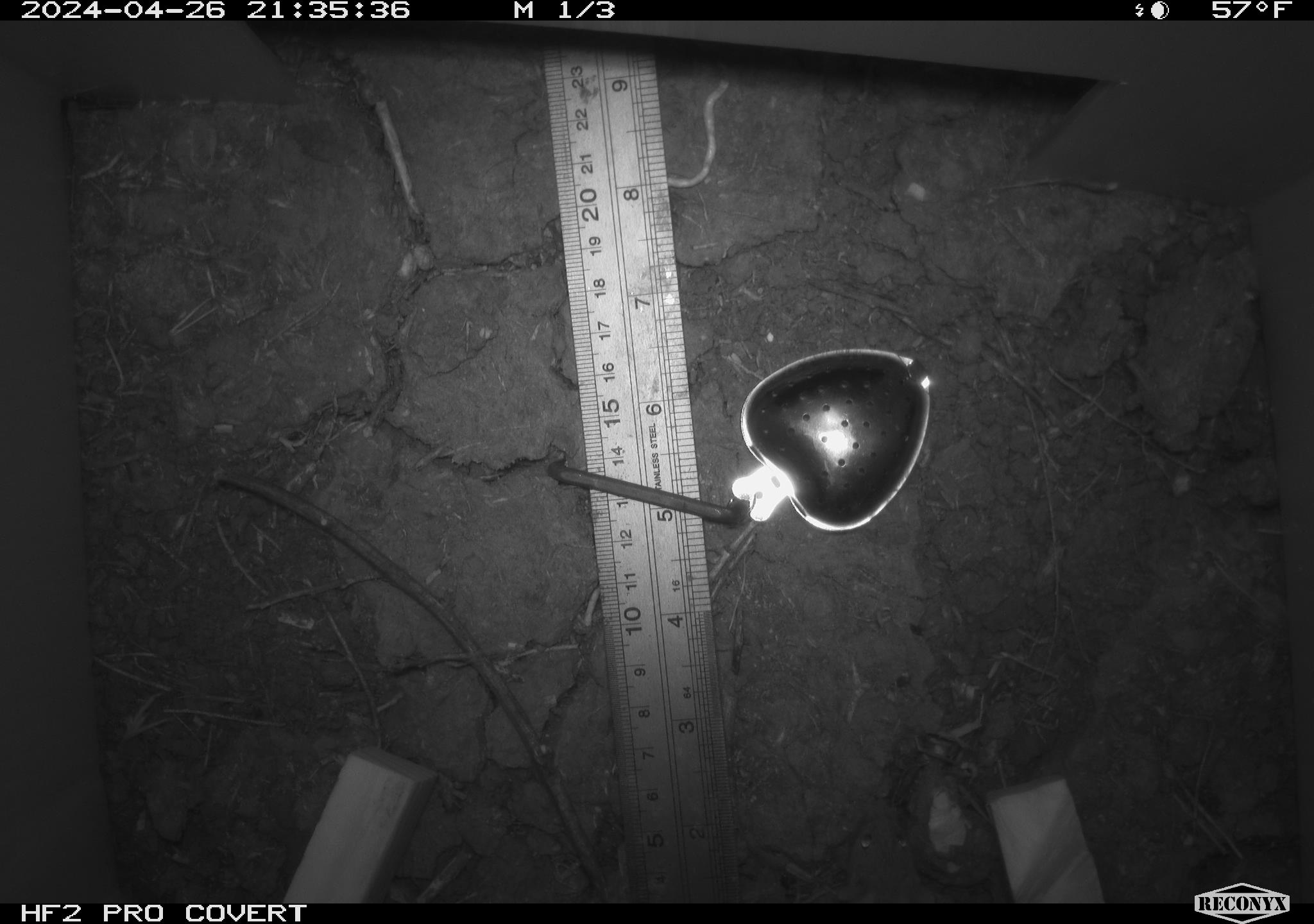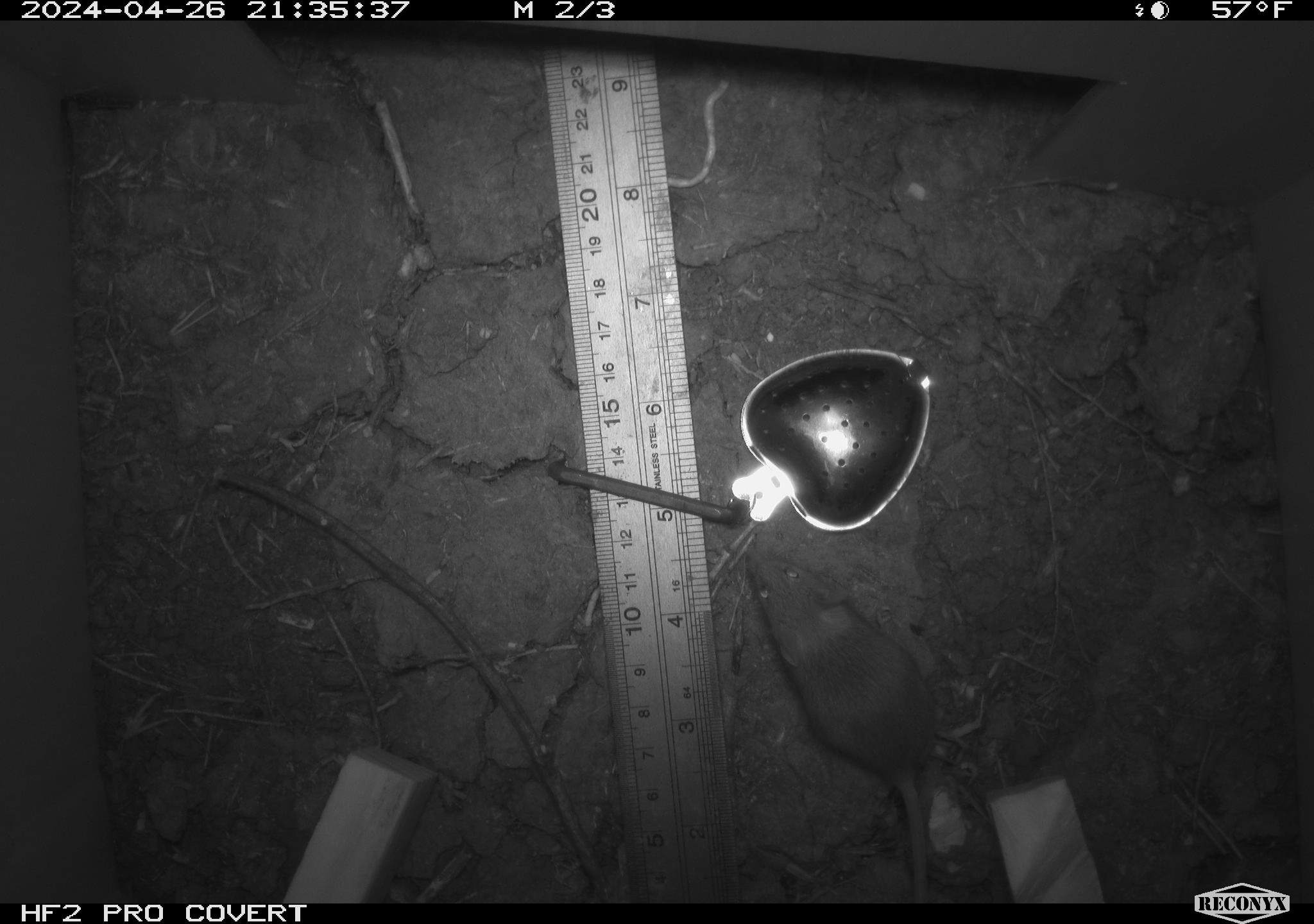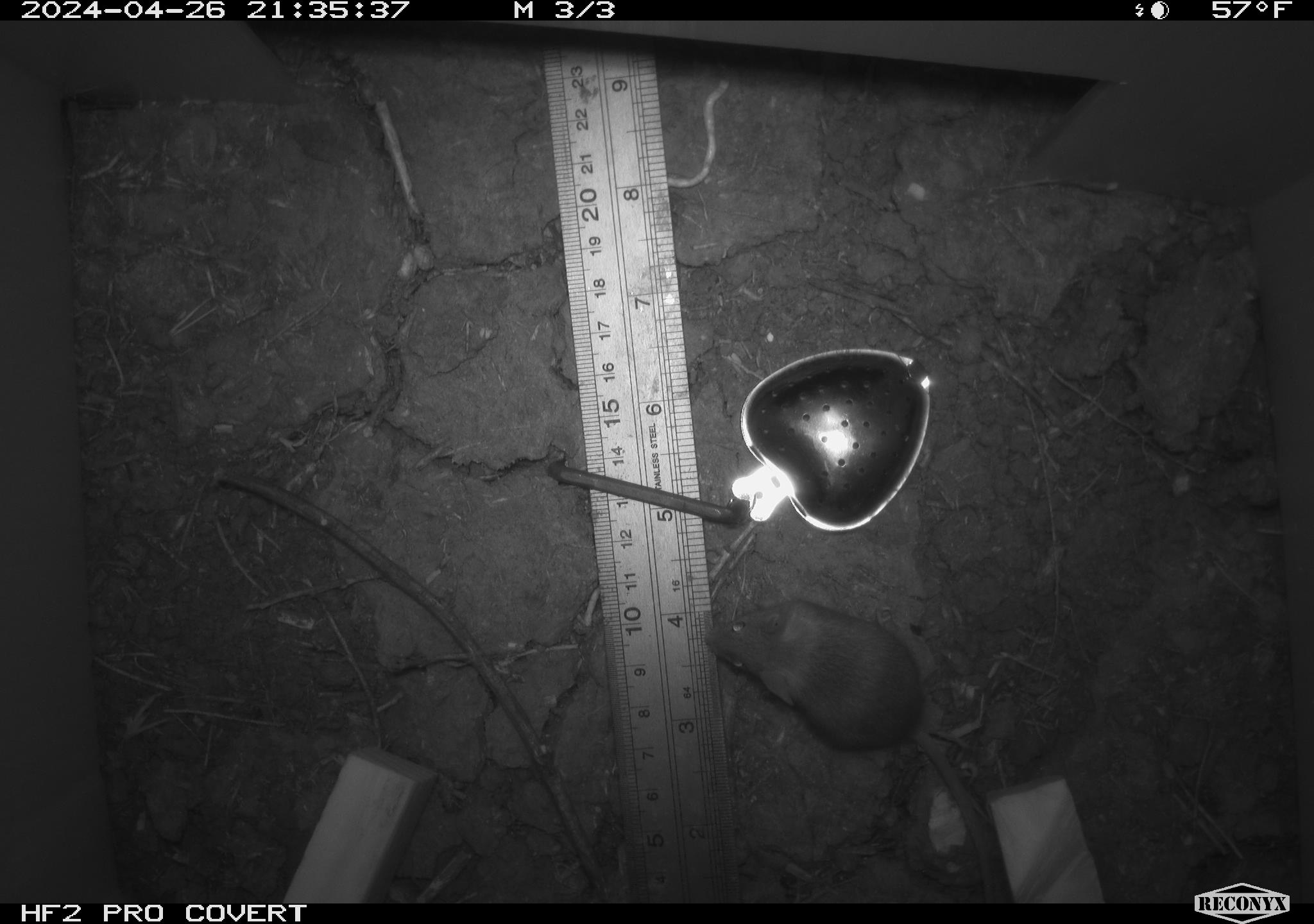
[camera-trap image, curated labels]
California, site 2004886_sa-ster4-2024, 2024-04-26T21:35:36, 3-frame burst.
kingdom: Animalia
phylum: Chordata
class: Mammalia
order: Rodentia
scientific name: Rodentia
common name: mouse species